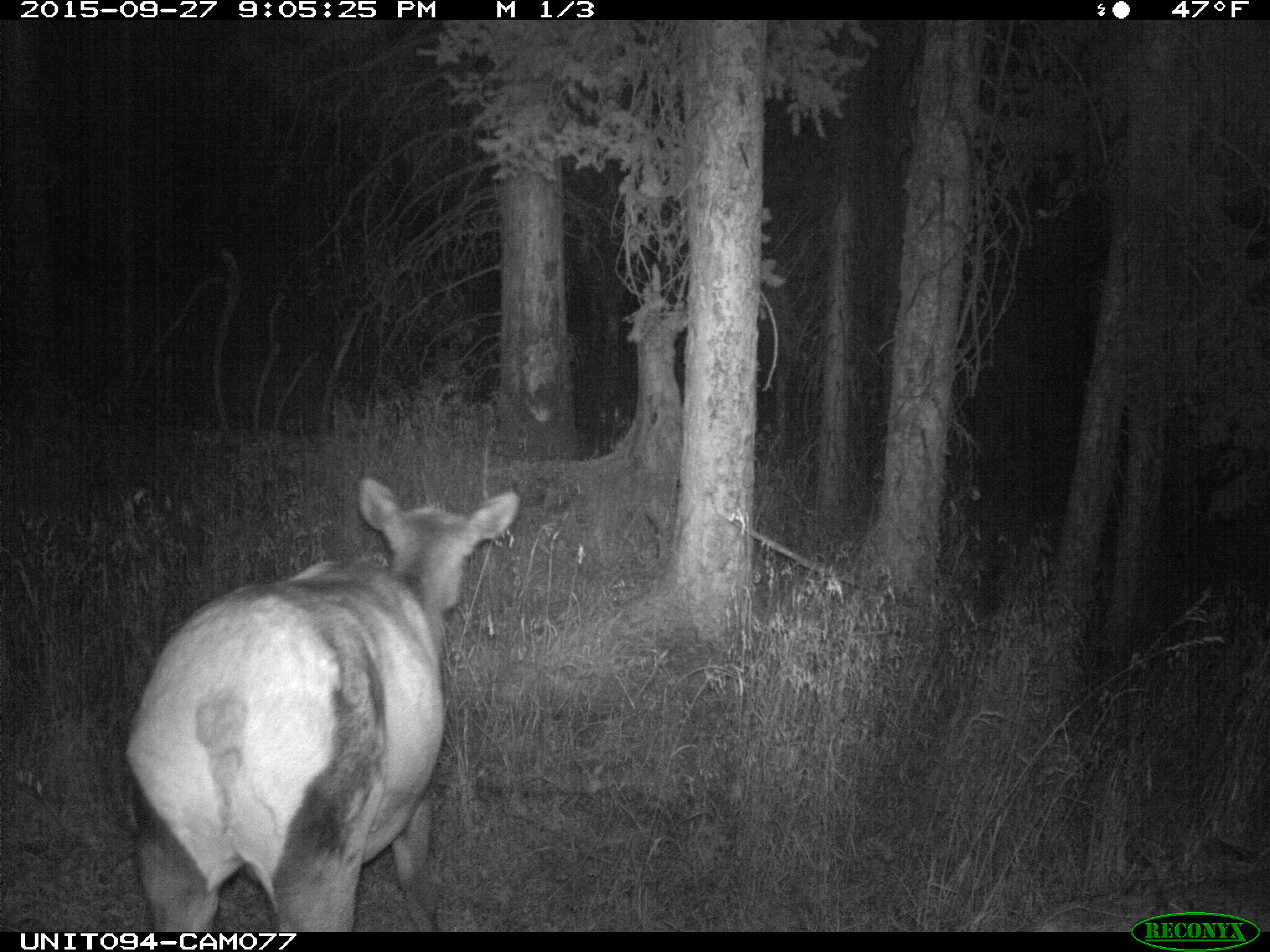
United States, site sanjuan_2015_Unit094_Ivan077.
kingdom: Animalia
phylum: Chordata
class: Mammalia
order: Artiodactyla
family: Cervidae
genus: Cervus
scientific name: Cervus elaphus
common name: red deer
Cervus elaphus (red deer).